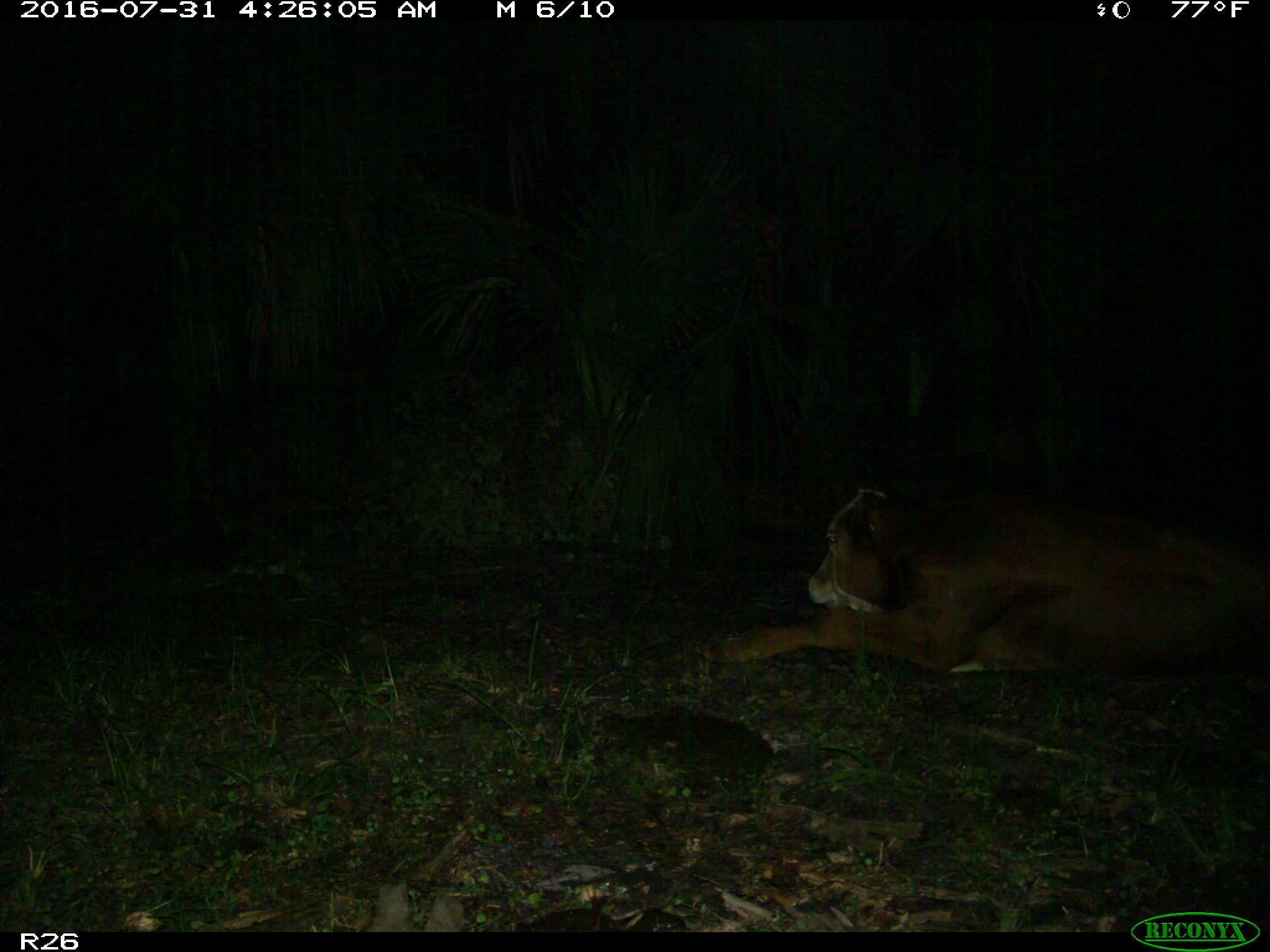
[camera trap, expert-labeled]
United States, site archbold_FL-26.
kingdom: Animalia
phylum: Chordata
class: Mammalia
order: Artiodactyla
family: Bovidae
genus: Bos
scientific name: Bos taurus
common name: domestic cow